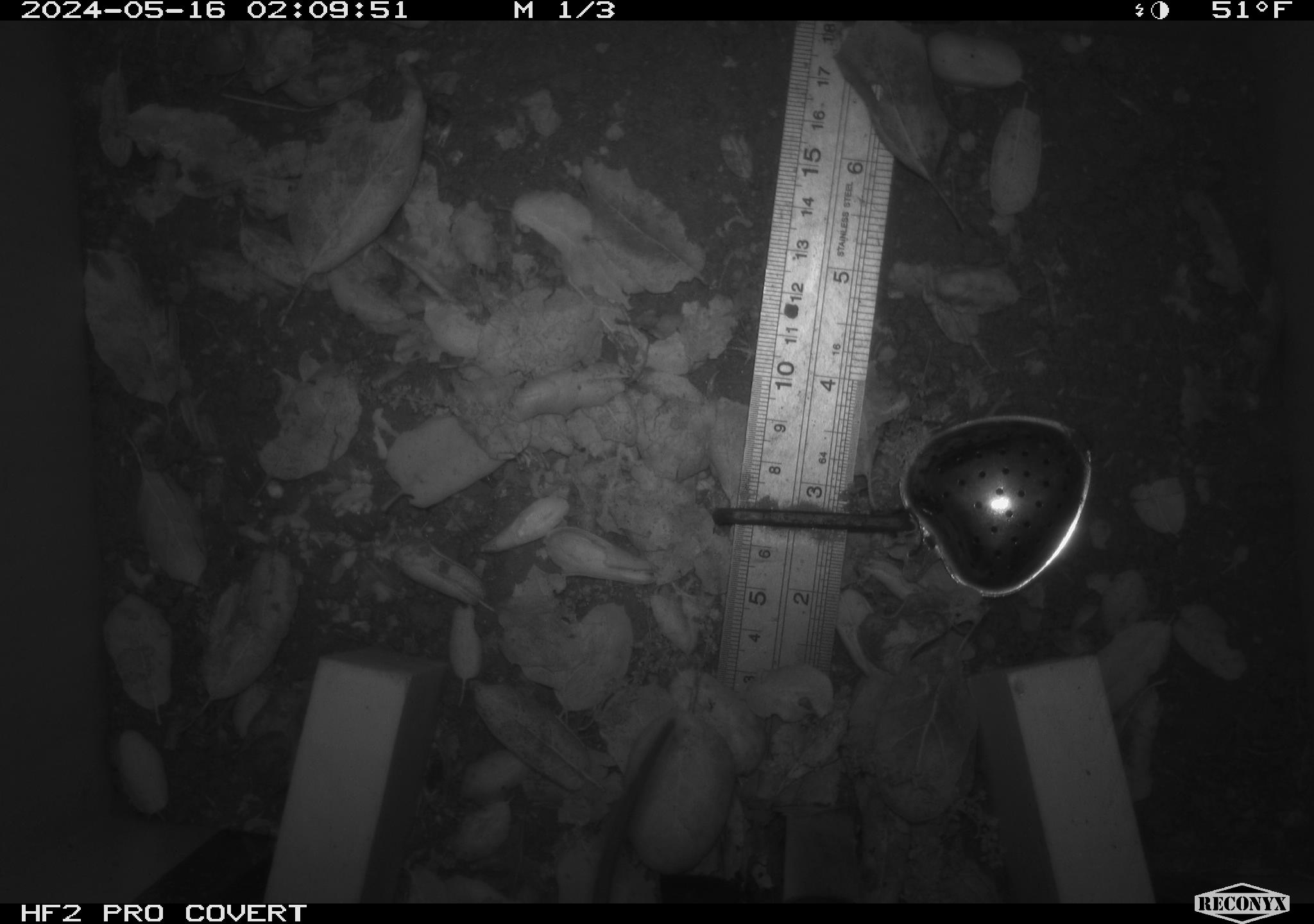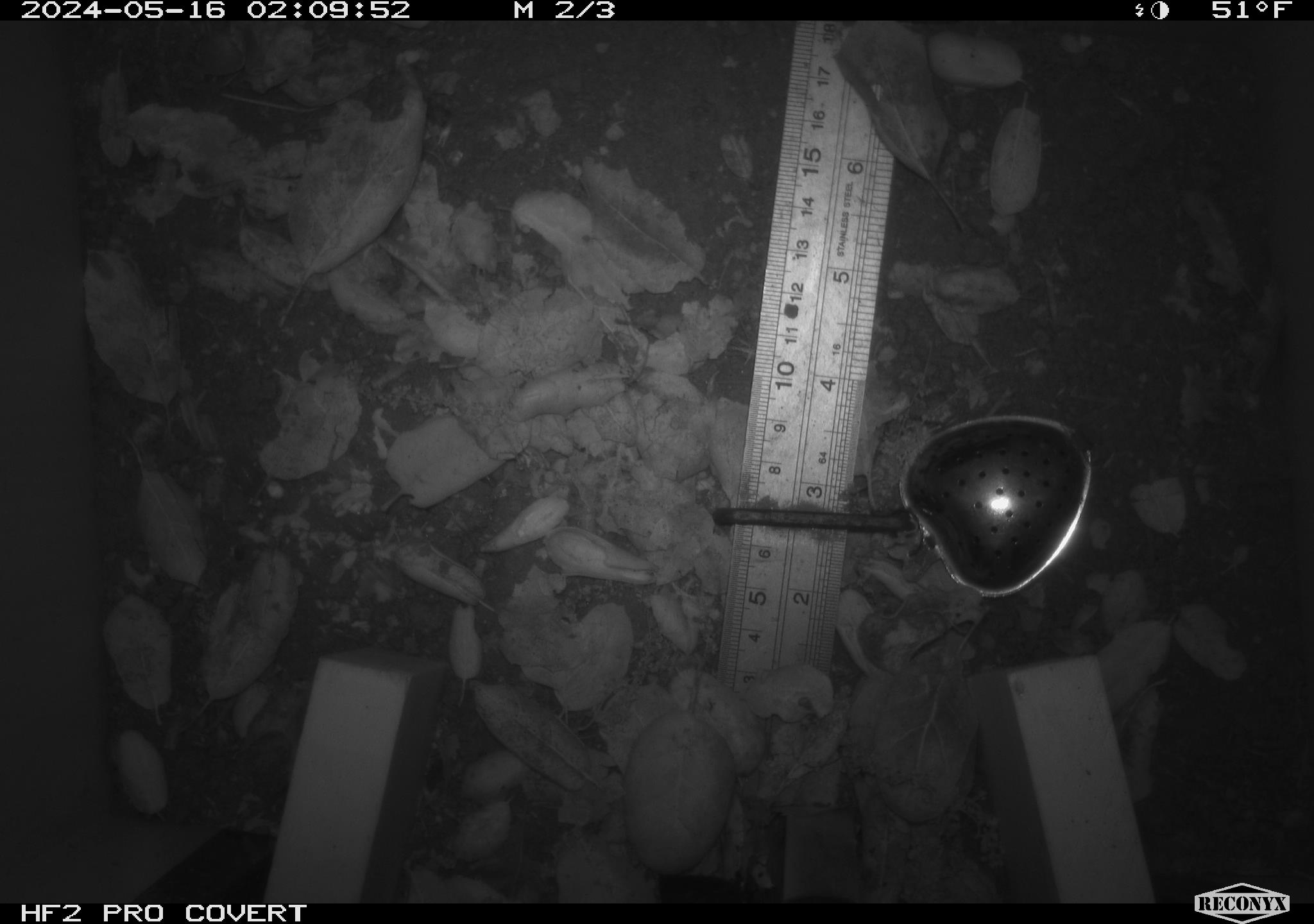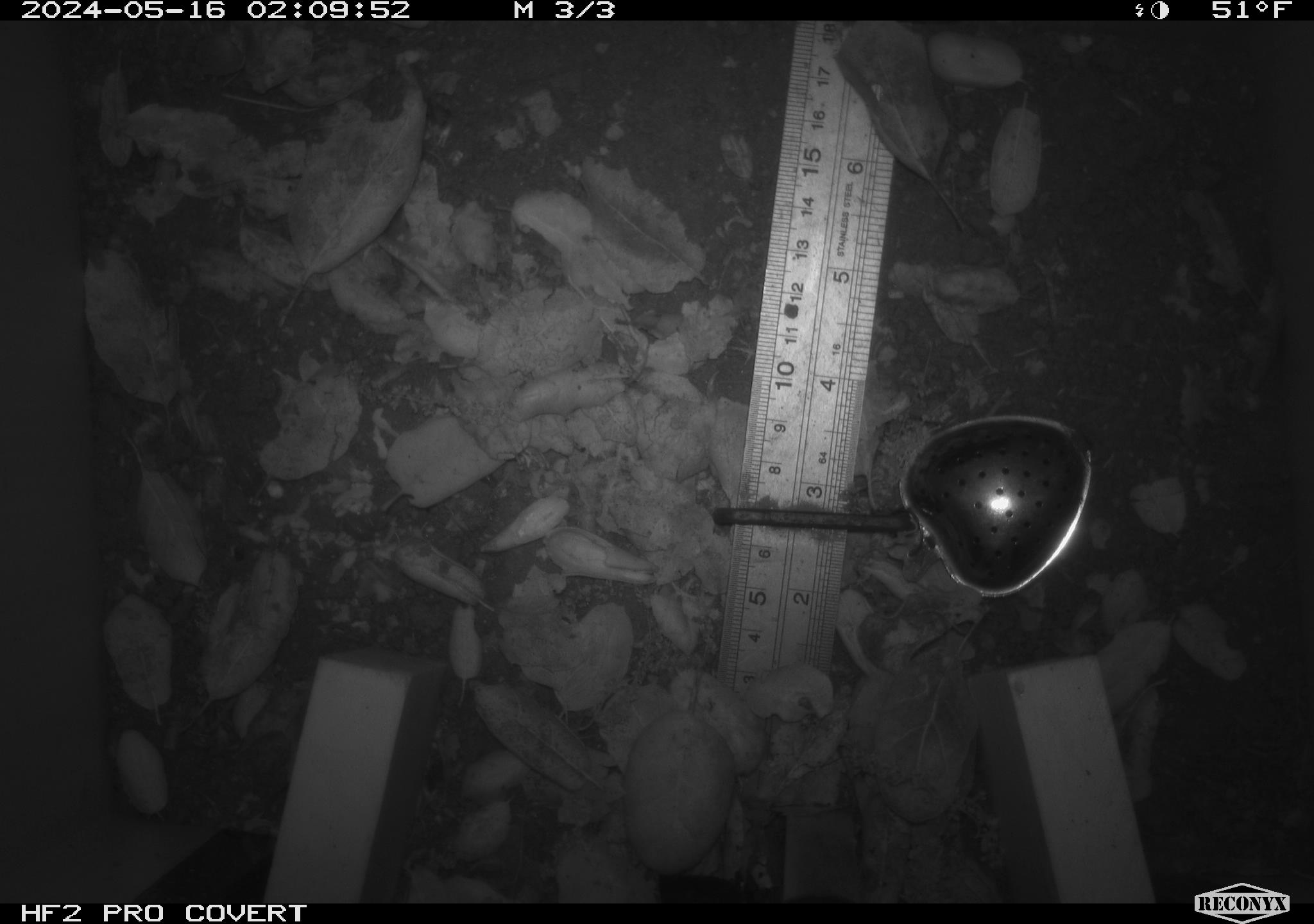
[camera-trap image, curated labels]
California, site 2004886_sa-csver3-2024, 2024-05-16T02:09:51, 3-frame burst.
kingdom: Animalia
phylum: Chordata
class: Mammalia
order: Rodentia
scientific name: Rodentia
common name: rodent